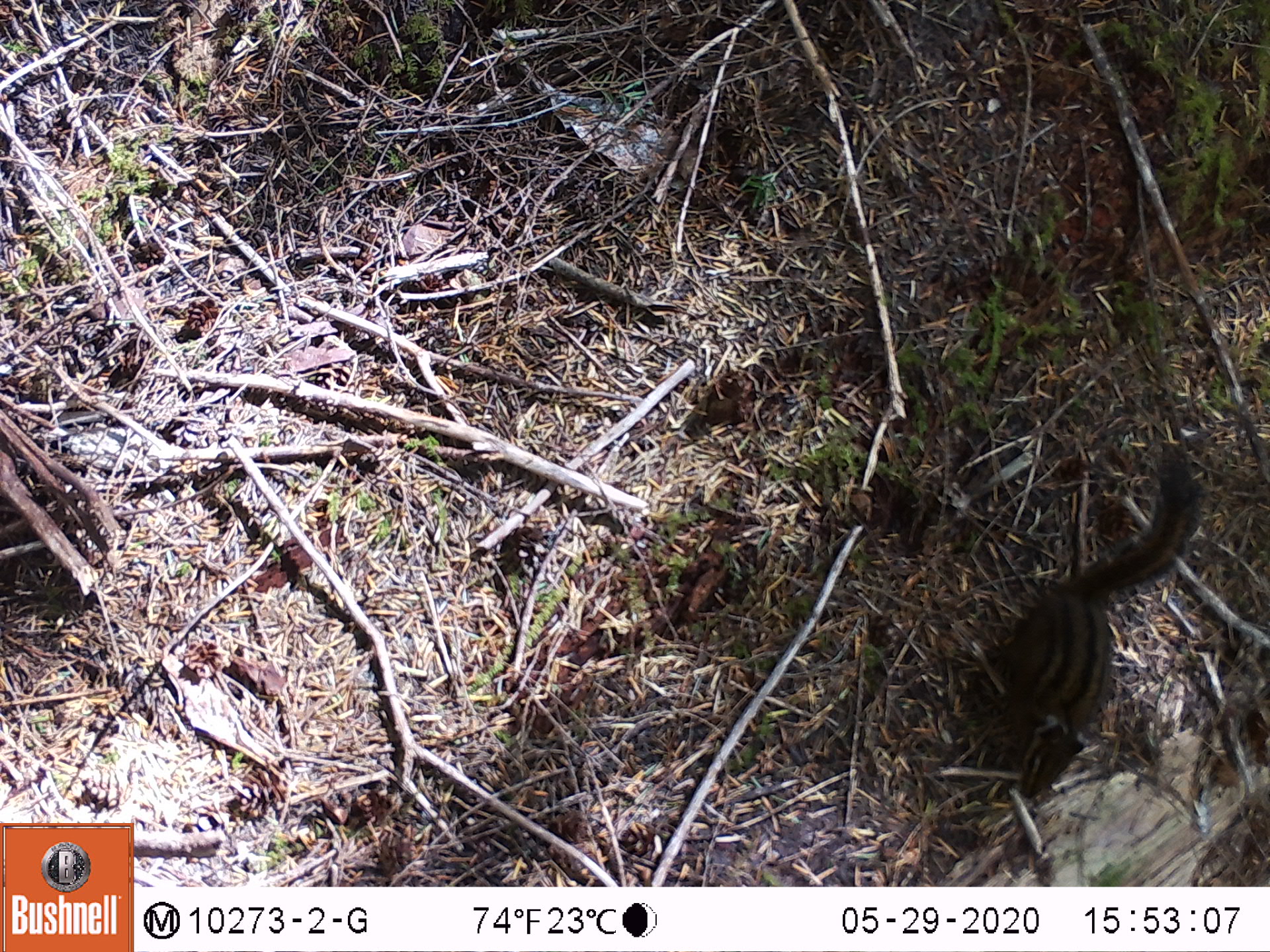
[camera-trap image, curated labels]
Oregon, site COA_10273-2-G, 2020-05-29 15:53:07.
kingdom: Animalia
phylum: Chordata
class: Mammalia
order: Rodentia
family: Sciuridae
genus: Neotamias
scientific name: Neotamias townsendii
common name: townsend's chipmunk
Townsend's chipmunk (Neotamias townsendii).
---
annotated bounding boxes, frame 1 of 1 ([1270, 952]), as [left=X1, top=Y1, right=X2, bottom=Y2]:
townsend's chipmunk: [left=951, top=433, right=1215, bottom=803]